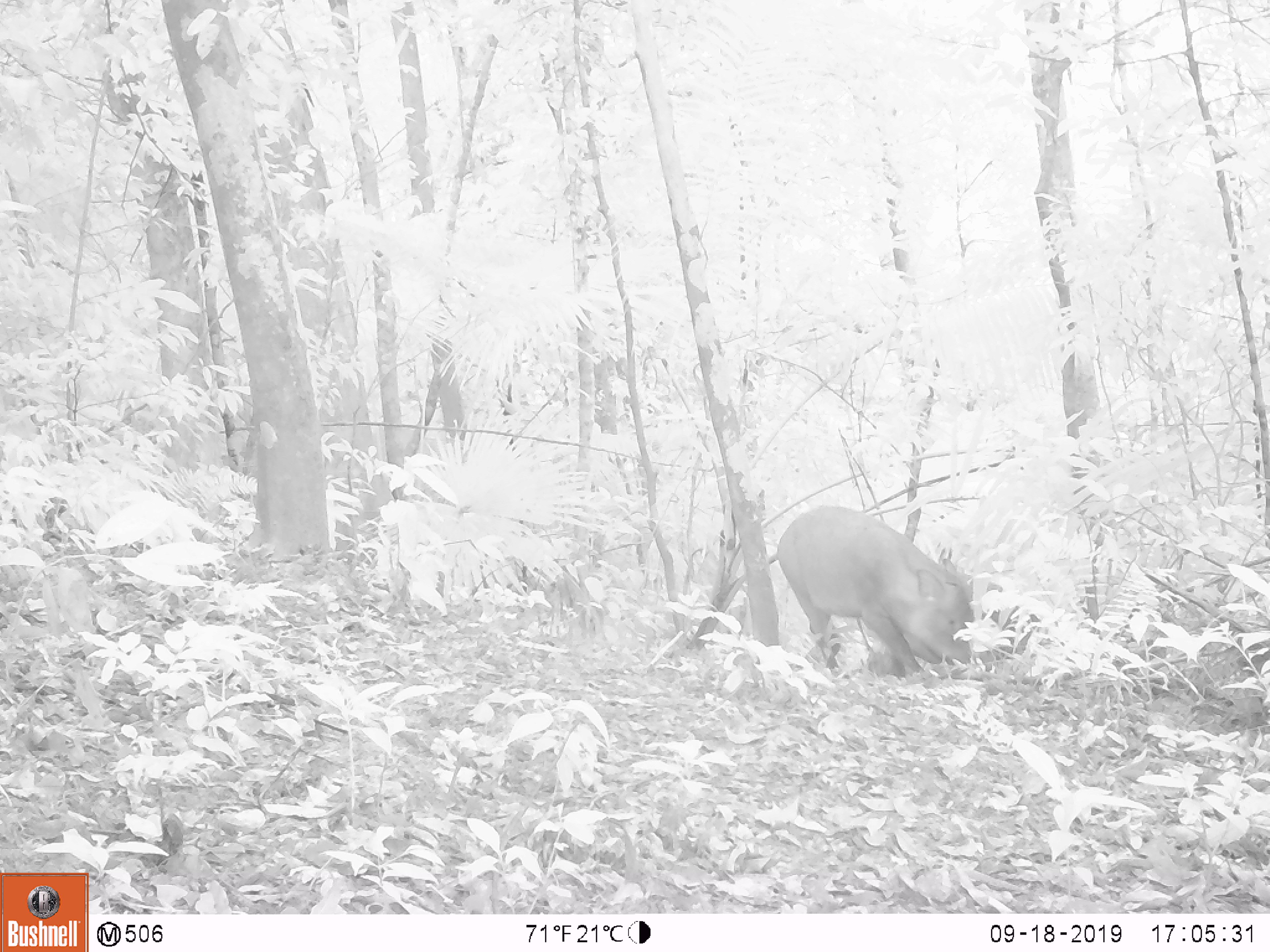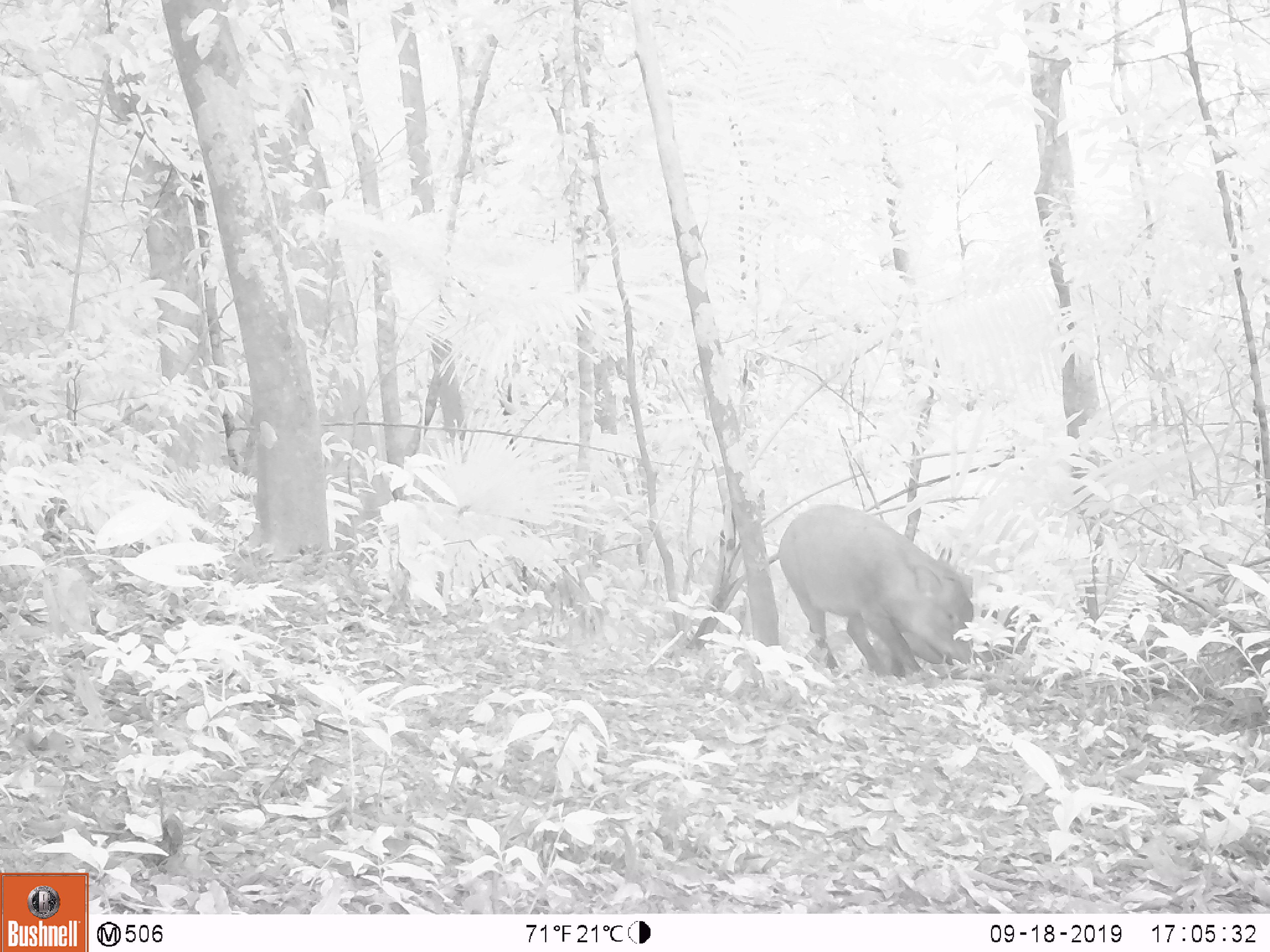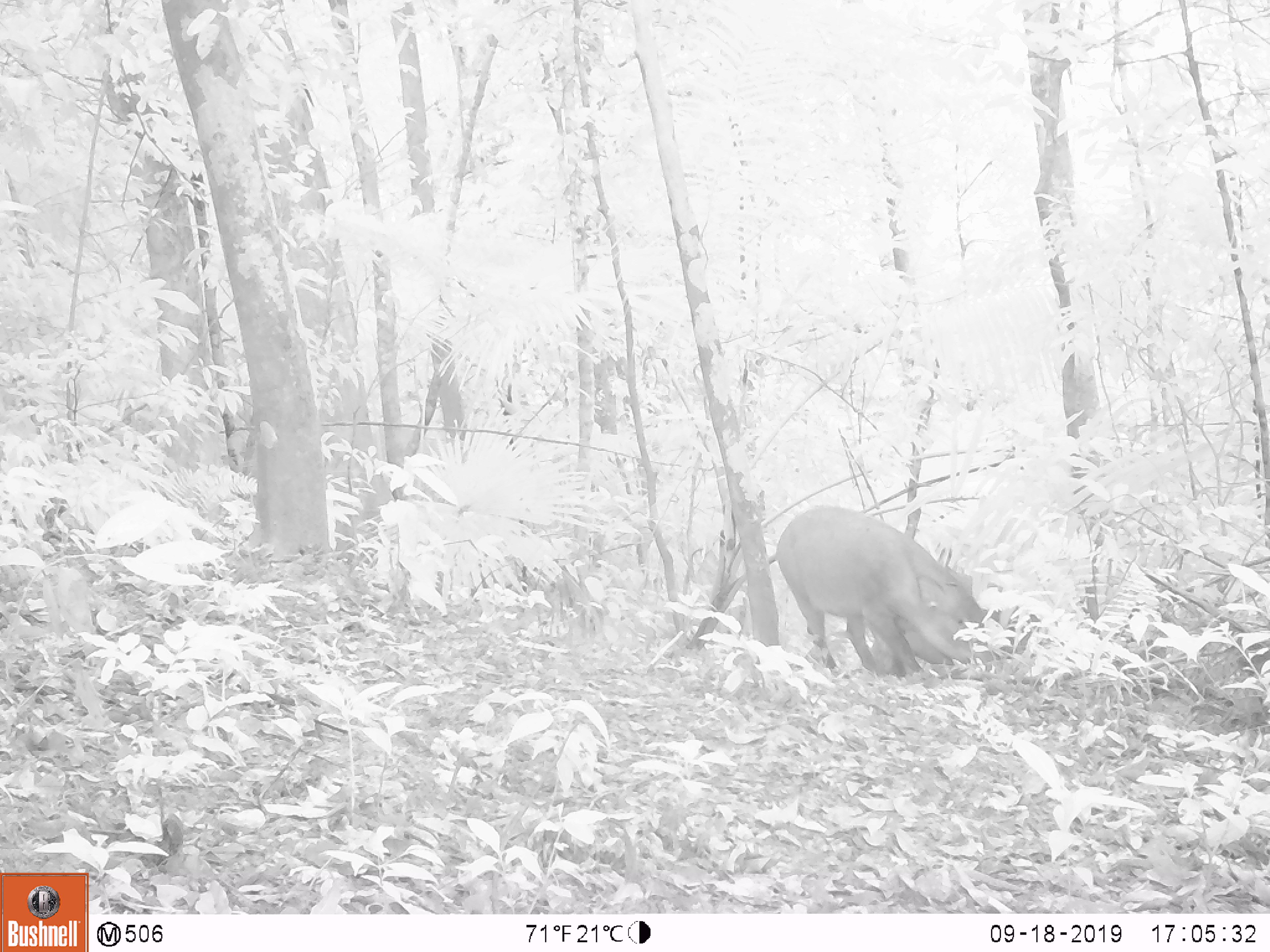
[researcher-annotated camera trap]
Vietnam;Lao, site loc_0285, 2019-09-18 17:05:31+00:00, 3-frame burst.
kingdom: Animalia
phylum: Chordata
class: Mammalia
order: Artiodactyla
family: Suidae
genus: Sus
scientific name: Sus scrofa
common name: eurasian wild pig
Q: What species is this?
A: Eurasian wild pig (Sus scrofa).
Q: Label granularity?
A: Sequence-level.